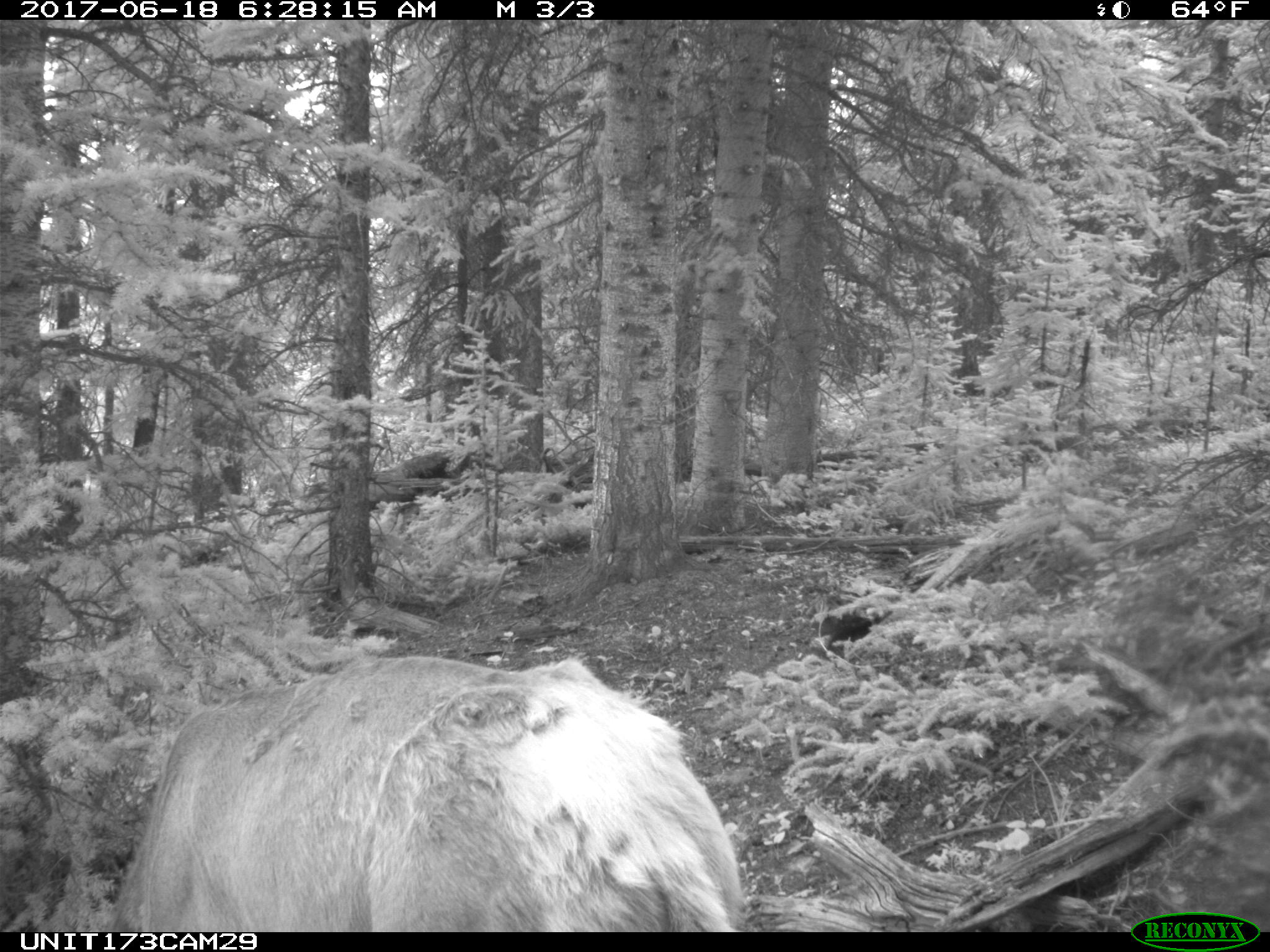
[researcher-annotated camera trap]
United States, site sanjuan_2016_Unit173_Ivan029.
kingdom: Animalia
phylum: Chordata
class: Mammalia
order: Artiodactyla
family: Cervidae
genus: Cervus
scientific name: Cervus elaphus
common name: red deer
Cervus elaphus (red deer).